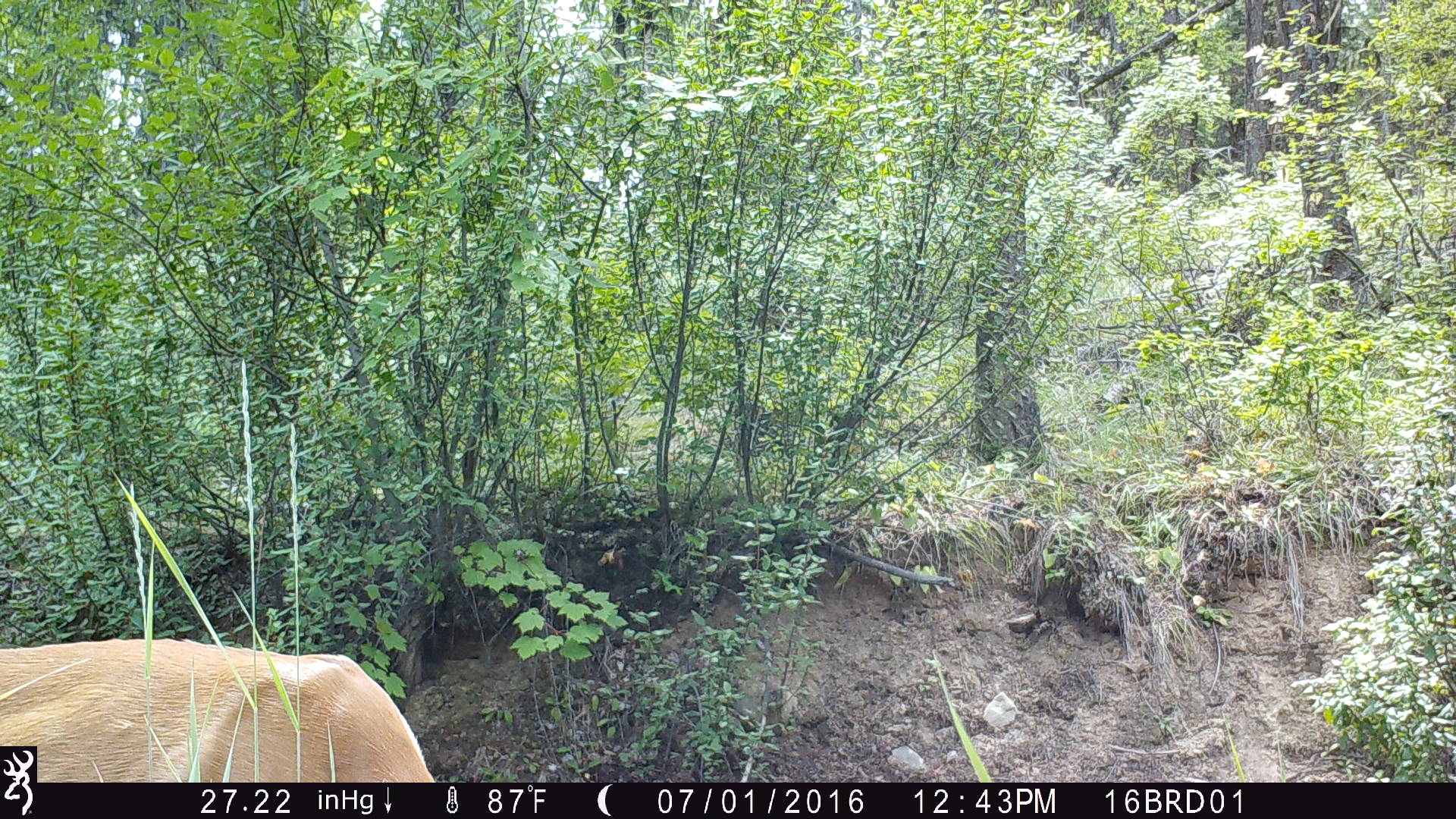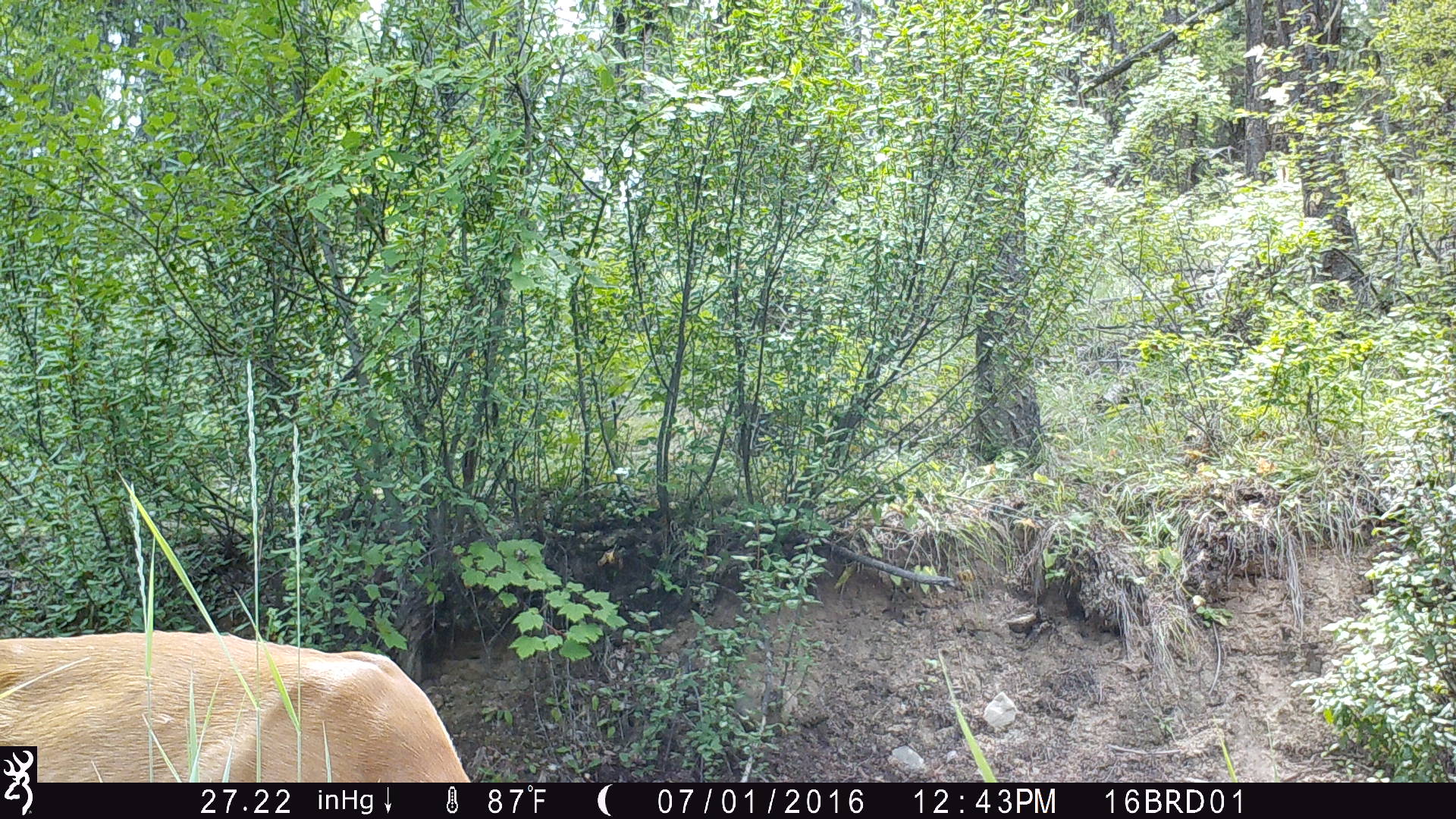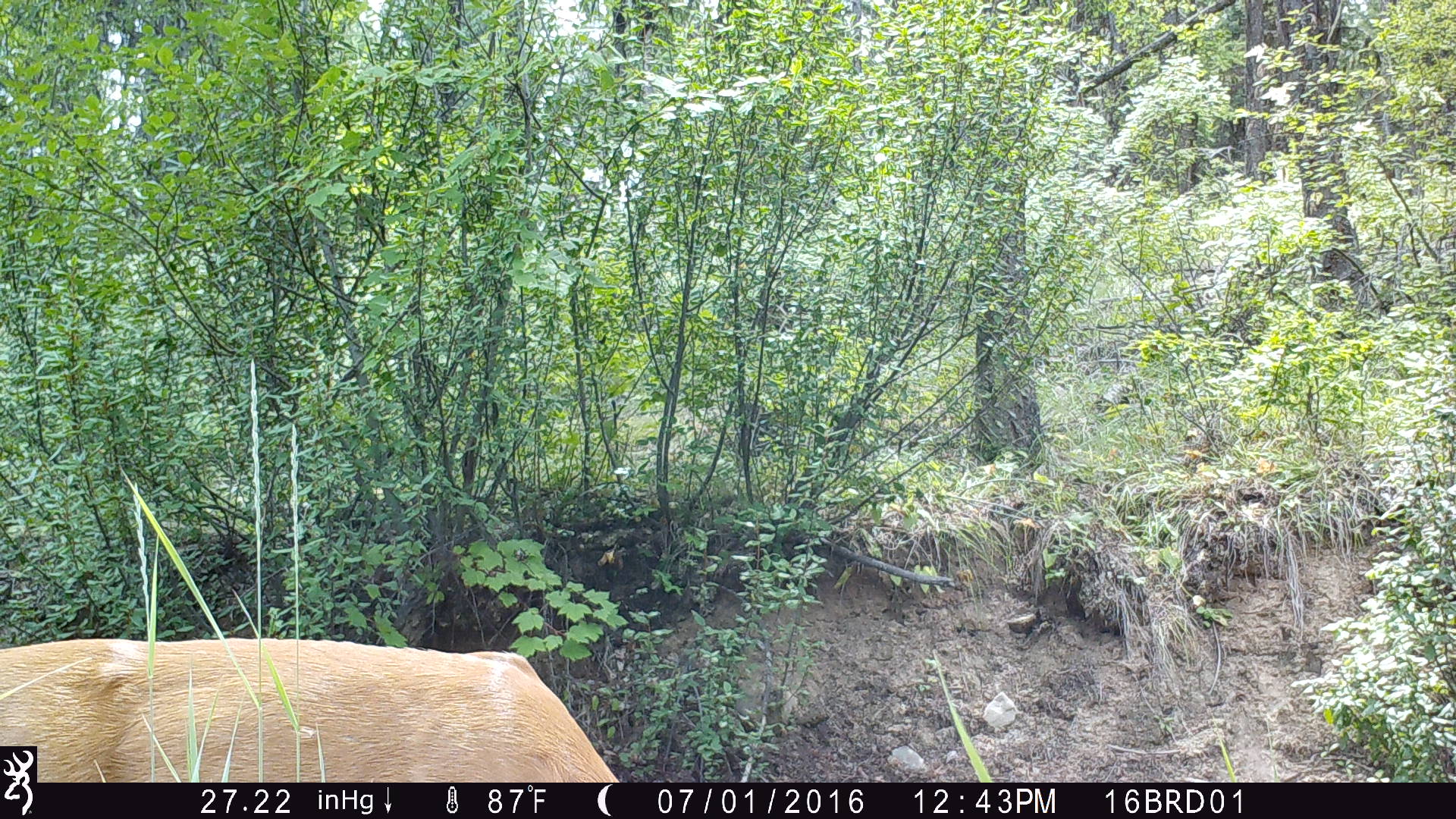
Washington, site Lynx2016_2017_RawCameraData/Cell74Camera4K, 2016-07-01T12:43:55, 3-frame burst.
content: unidentified animal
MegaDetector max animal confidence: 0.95